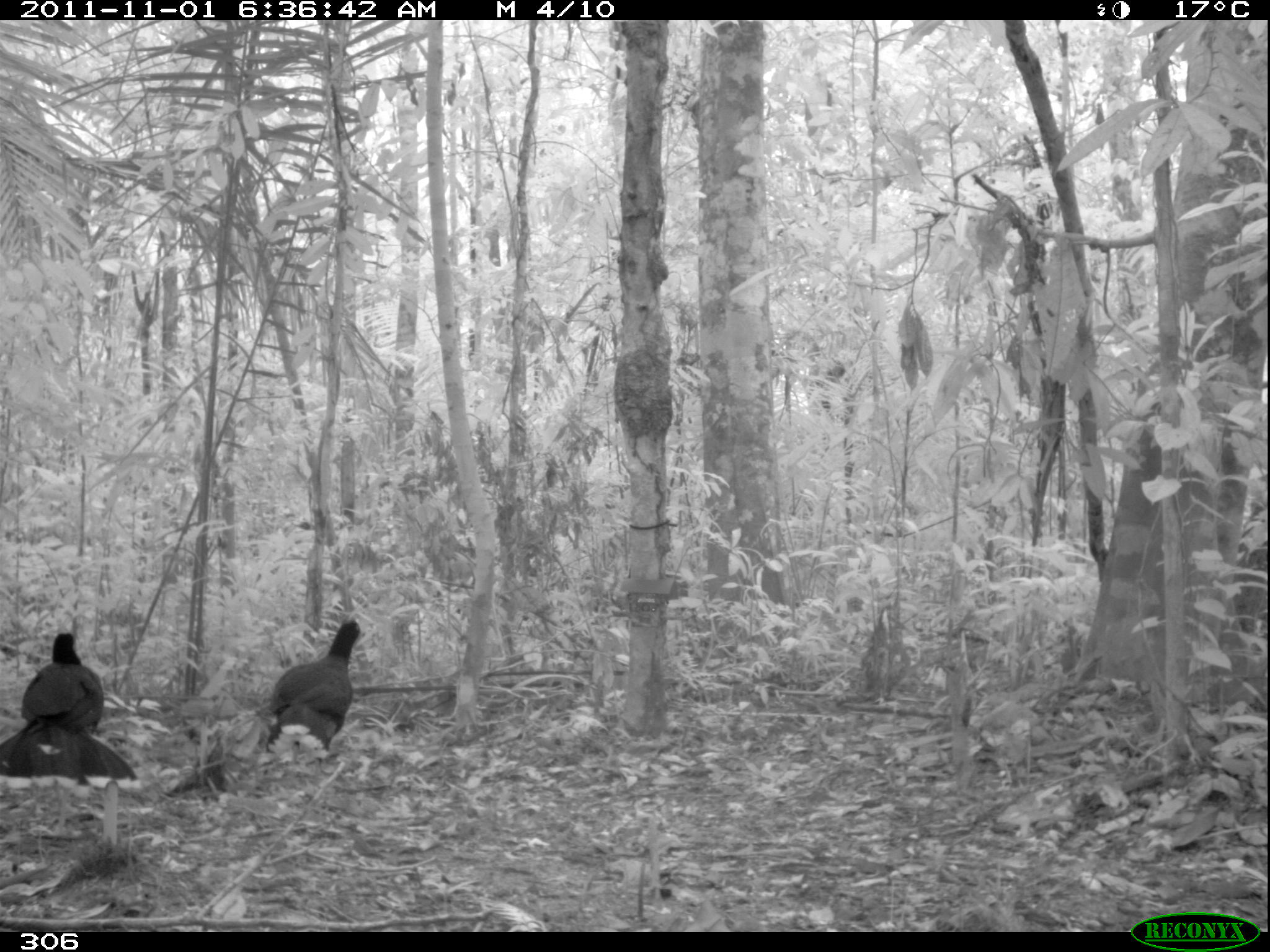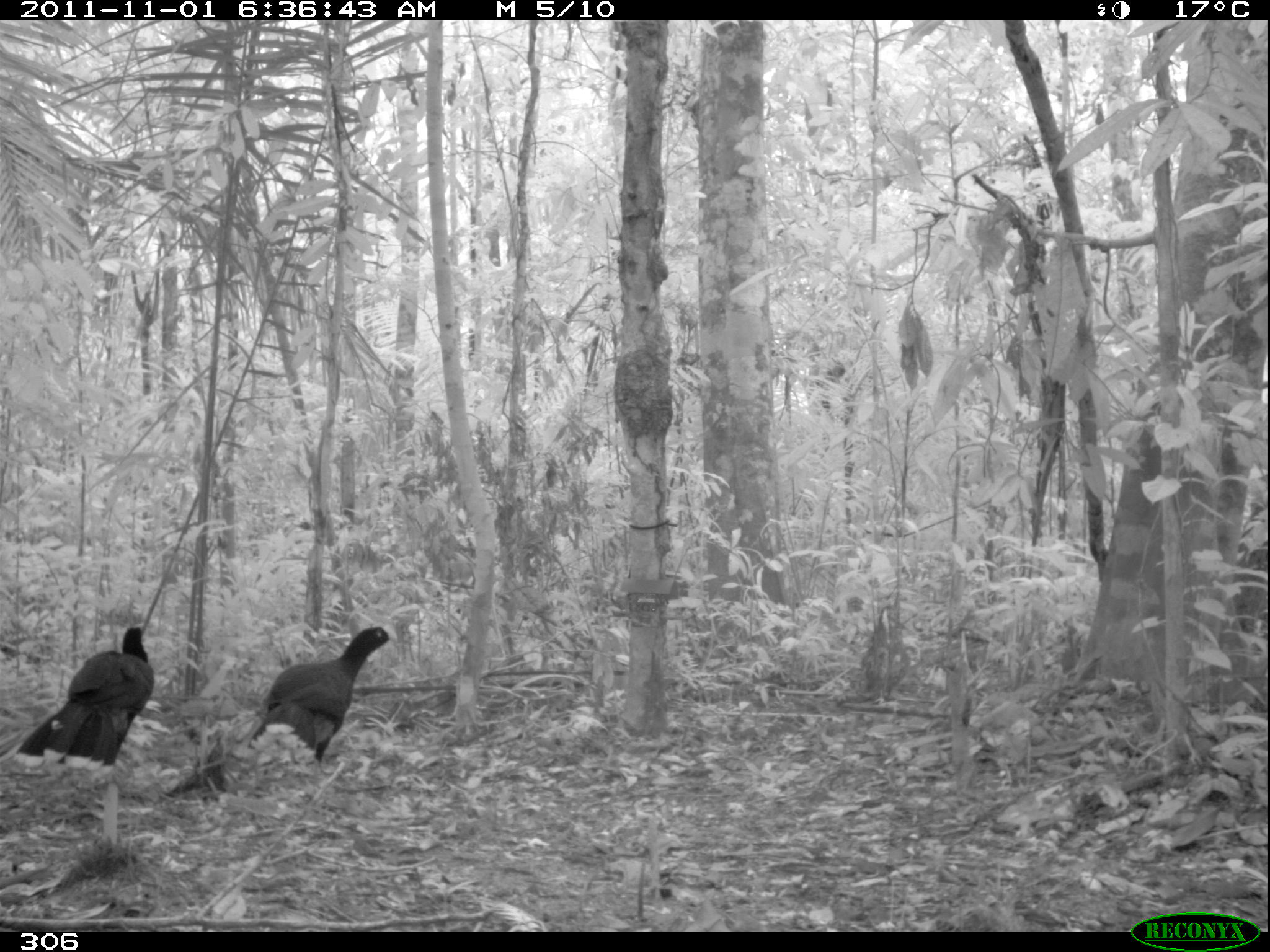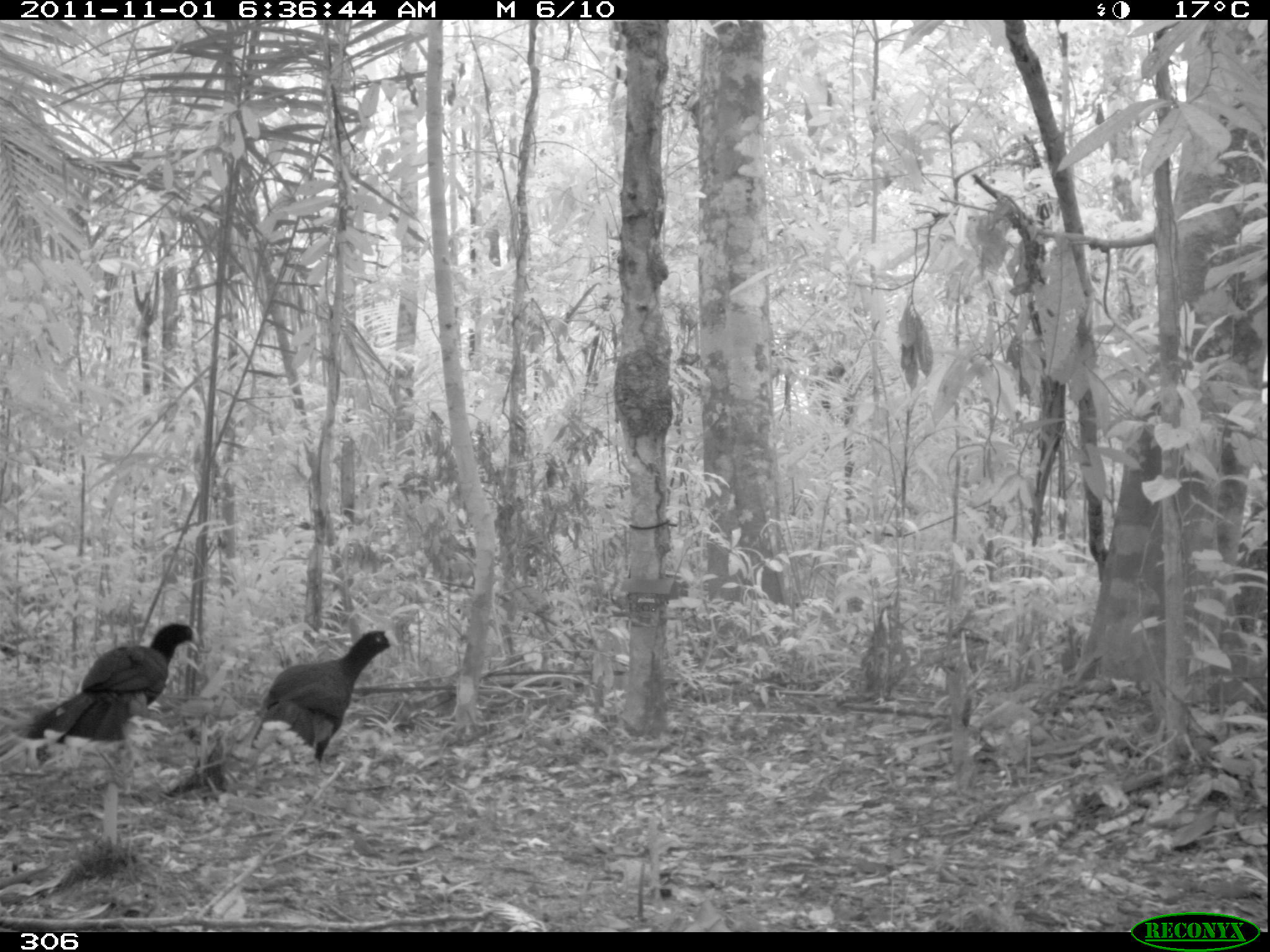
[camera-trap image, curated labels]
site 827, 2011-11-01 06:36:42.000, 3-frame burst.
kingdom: Animalia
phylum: Chordata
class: Aves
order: Galliformes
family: Cracidae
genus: Mitu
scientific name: Mitu tuberosum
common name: razor-billed curassow